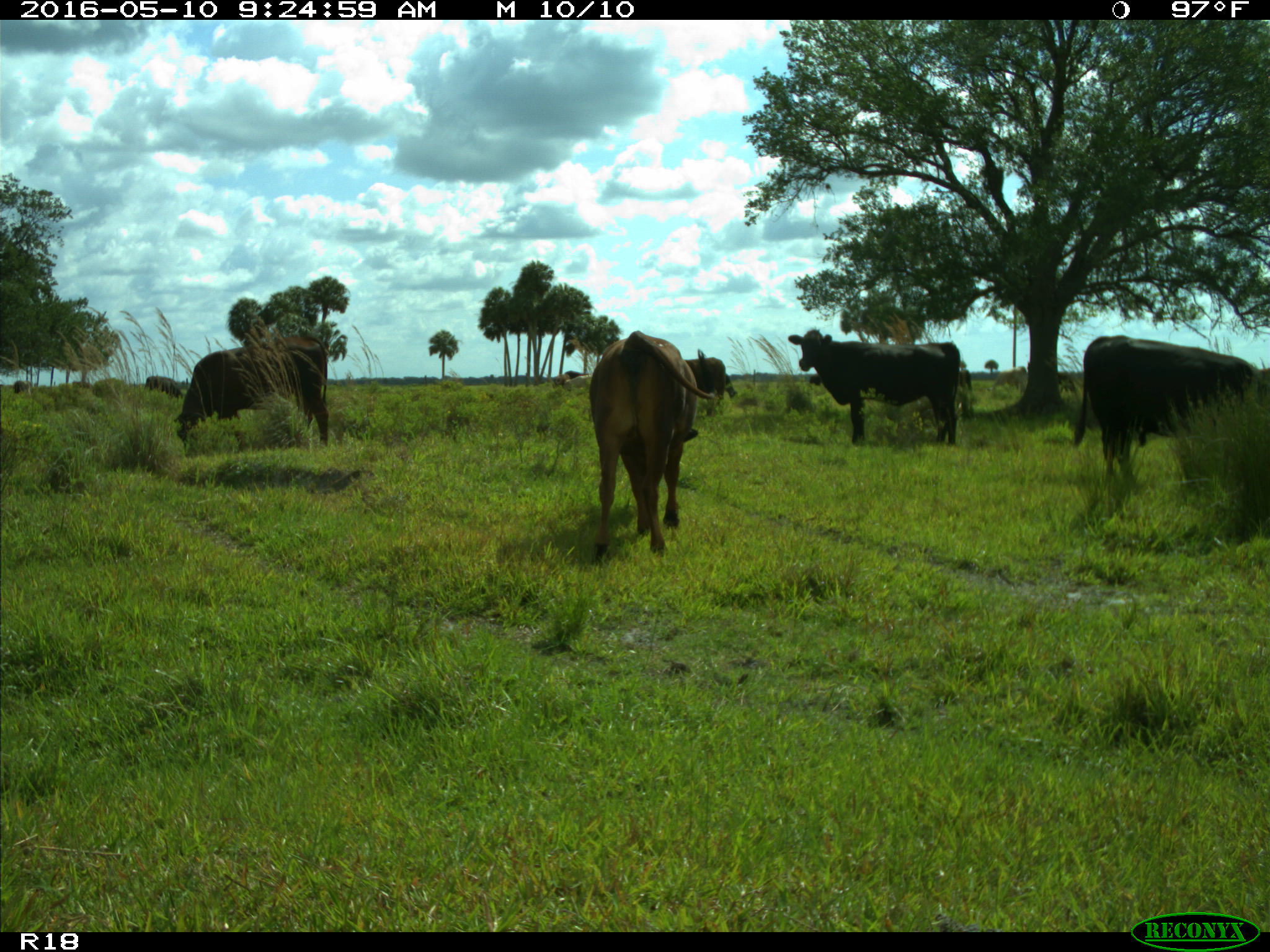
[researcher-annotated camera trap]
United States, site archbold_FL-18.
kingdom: Animalia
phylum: Chordata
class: Mammalia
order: Artiodactyla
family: Bovidae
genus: Bos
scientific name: Bos taurus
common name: domestic cow